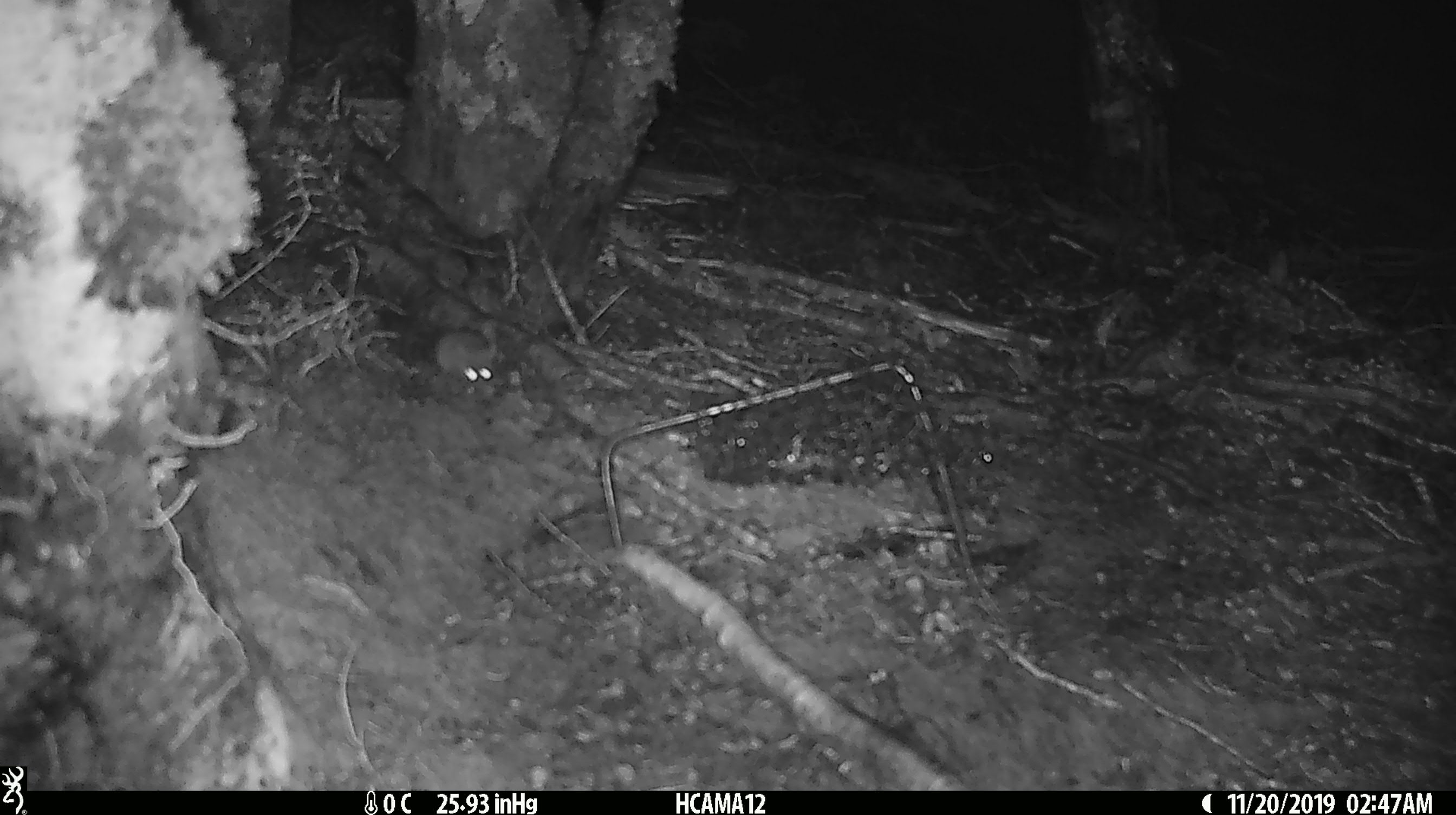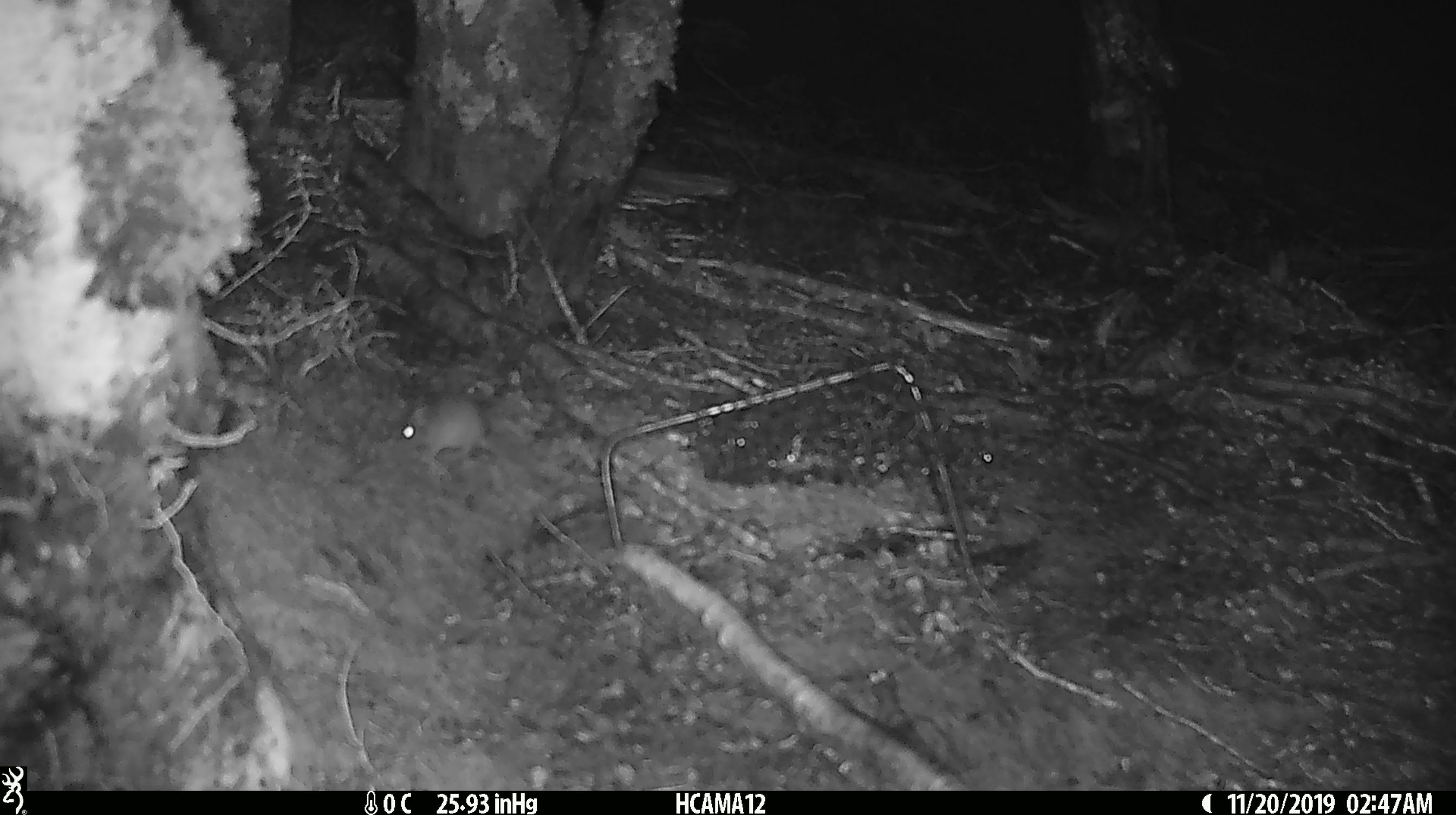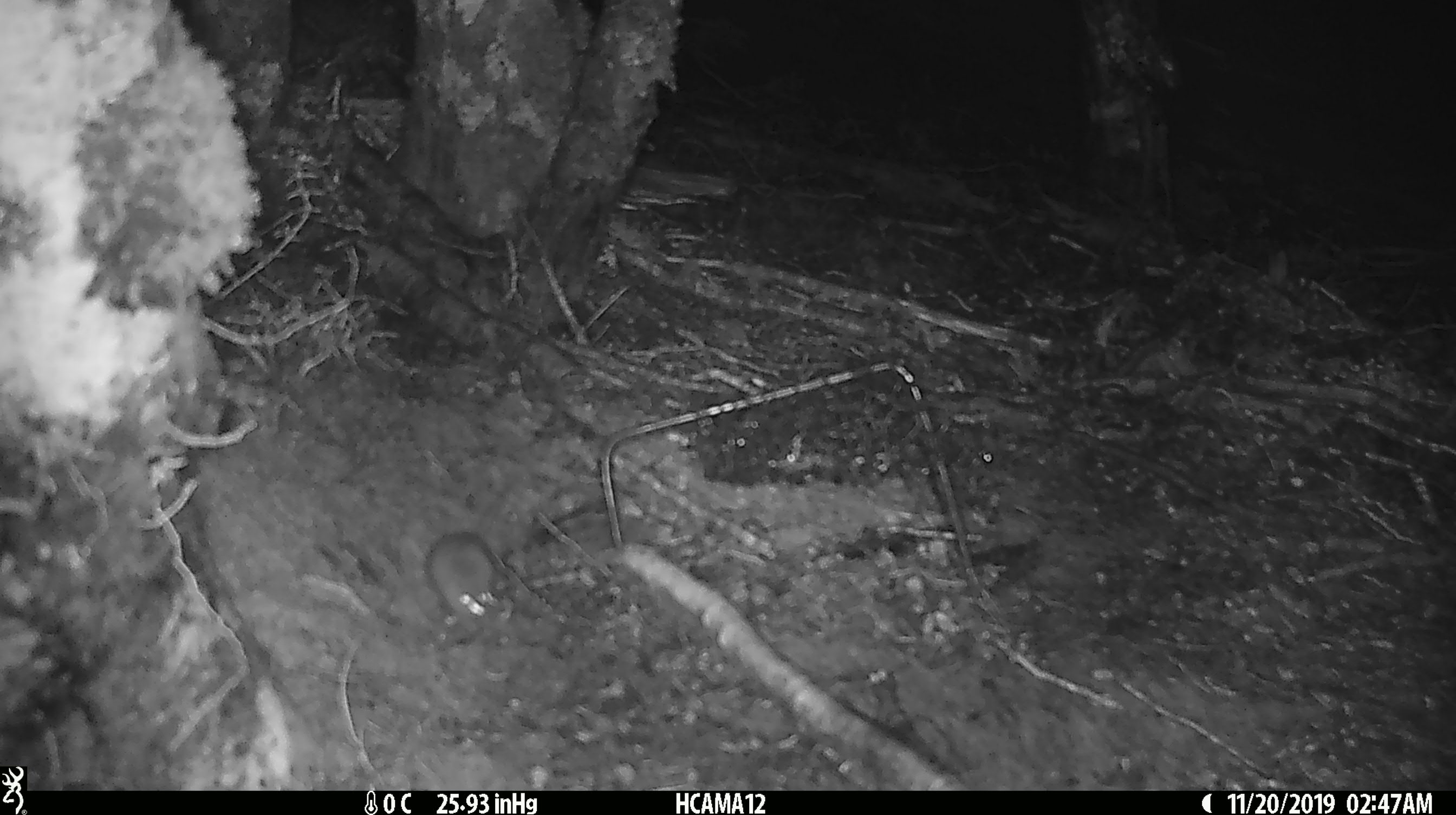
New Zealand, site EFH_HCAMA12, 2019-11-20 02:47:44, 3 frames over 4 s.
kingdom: Animalia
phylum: Chordata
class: Mammalia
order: Rodentia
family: Muridae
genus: Mus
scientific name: Mus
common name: mouse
Mouse (Mus).